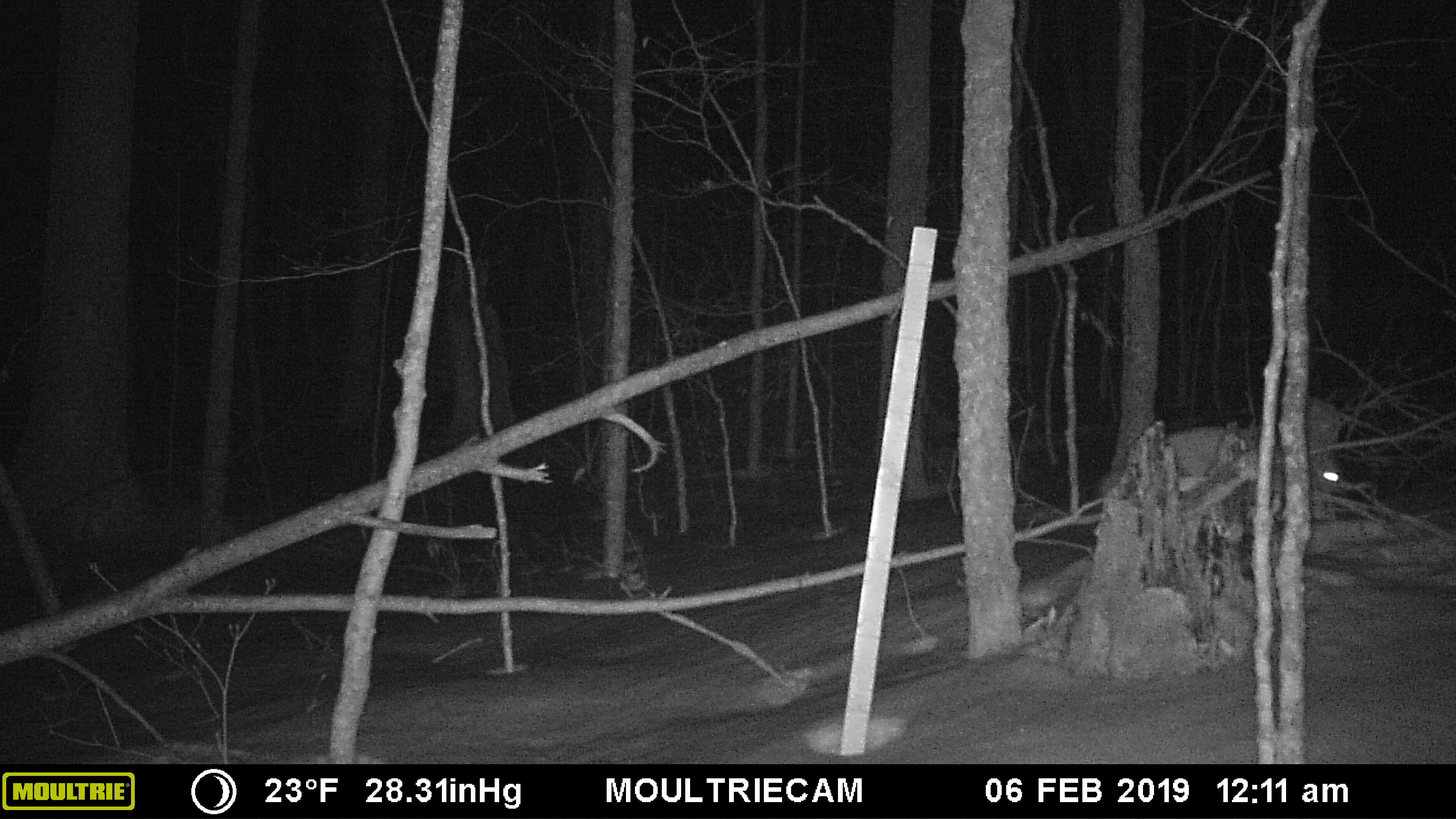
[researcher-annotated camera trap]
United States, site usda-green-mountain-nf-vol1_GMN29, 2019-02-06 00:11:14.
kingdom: Animalia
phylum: Chordata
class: Mammalia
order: Carnivora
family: Canidae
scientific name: Canidae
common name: canid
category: canid sp.